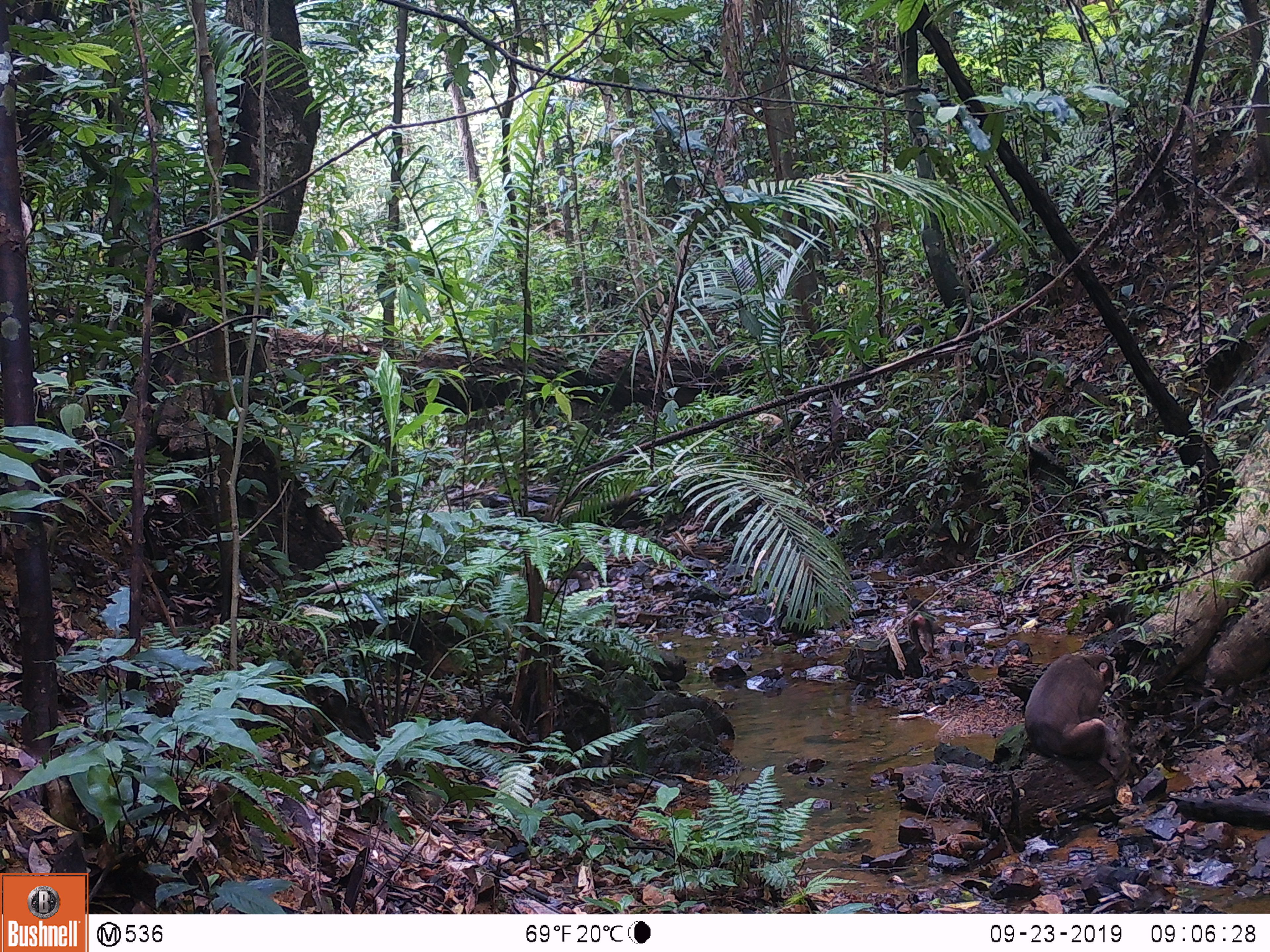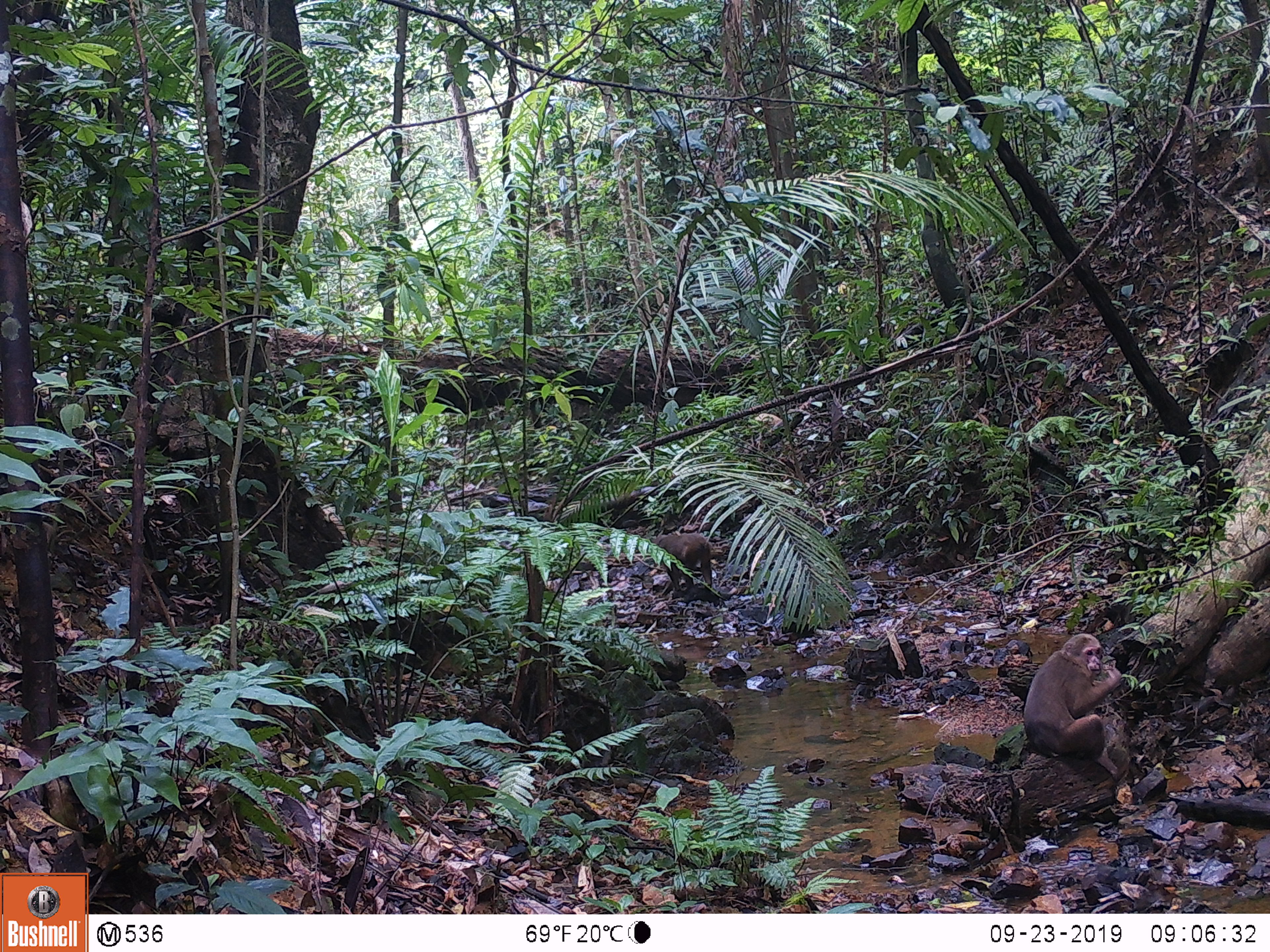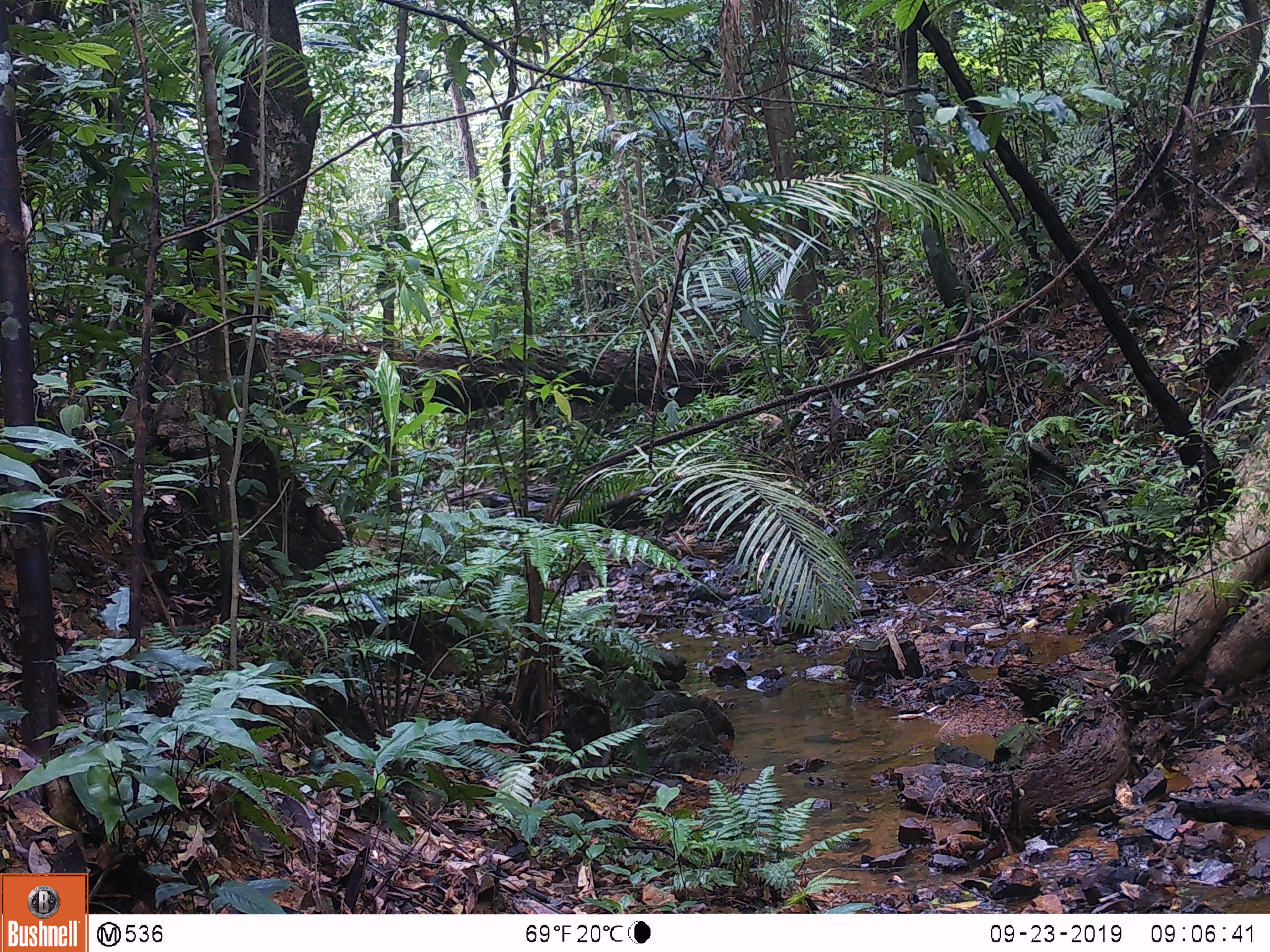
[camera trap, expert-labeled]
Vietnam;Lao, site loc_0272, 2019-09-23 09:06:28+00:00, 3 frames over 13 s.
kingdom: Animalia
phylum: Chordata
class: Mammalia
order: Primates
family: Cercopithecidae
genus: Macaca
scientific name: Macaca arctoides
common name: stump-tailed macaque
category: stump tailed macaque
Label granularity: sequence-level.